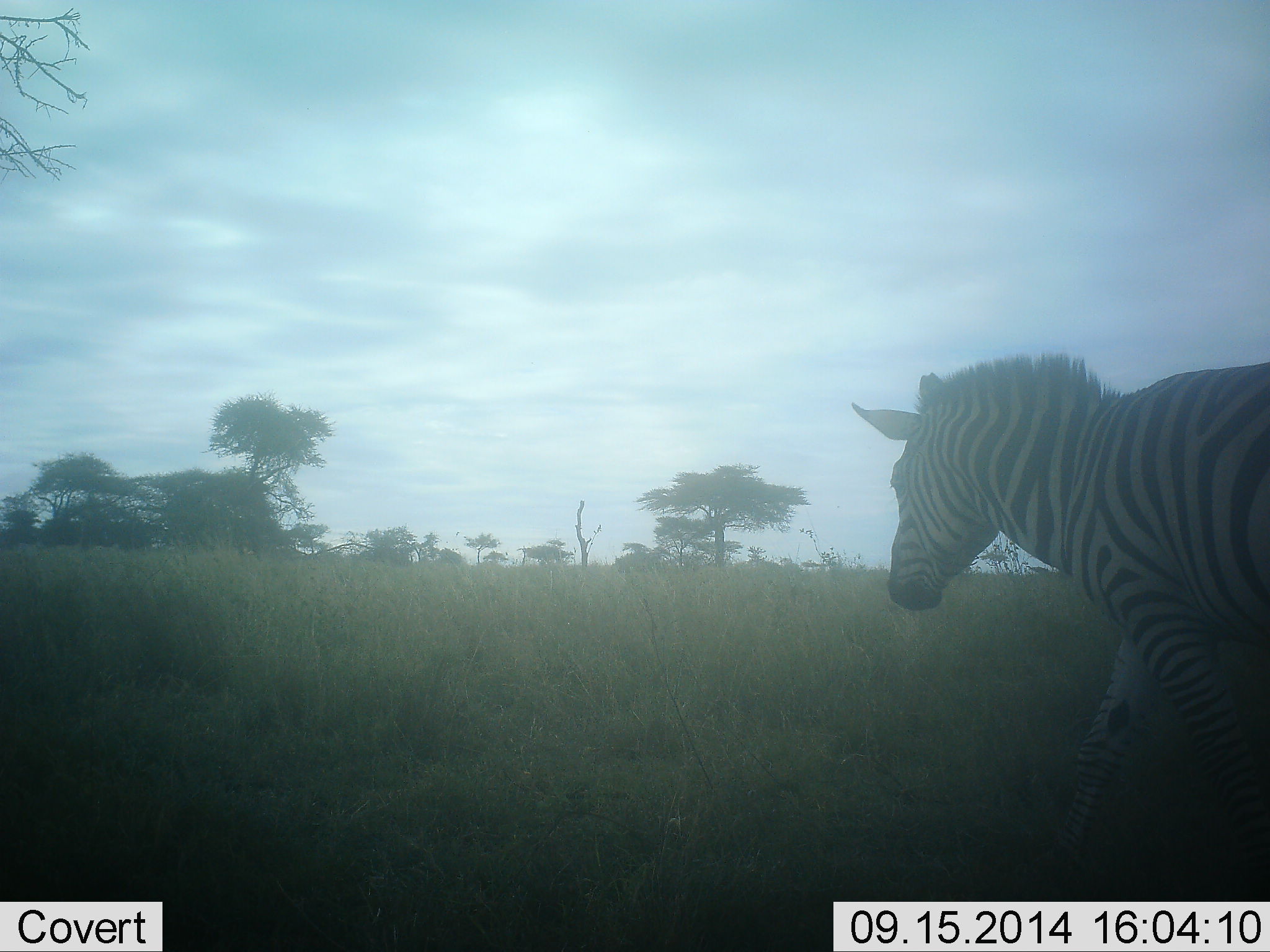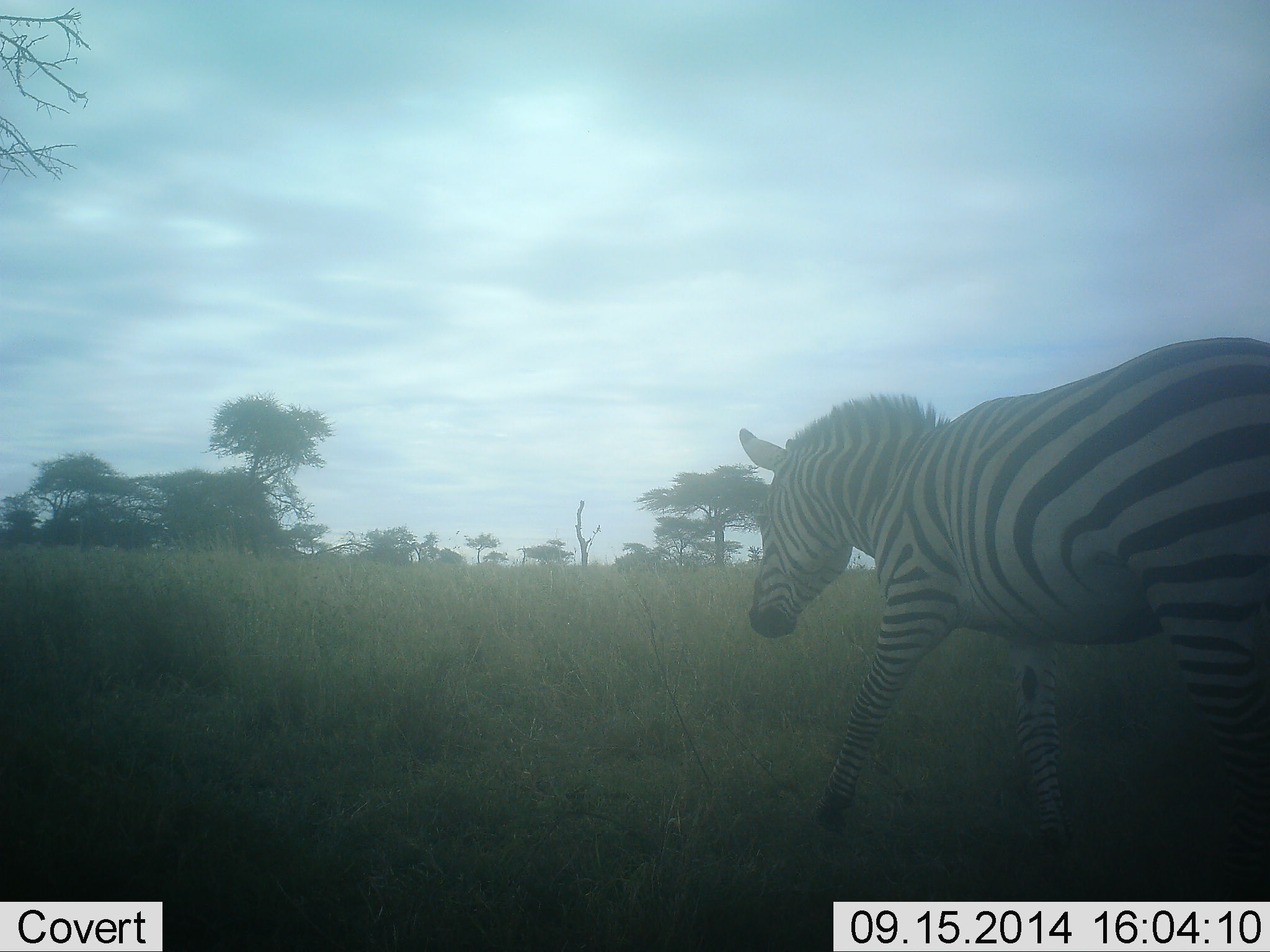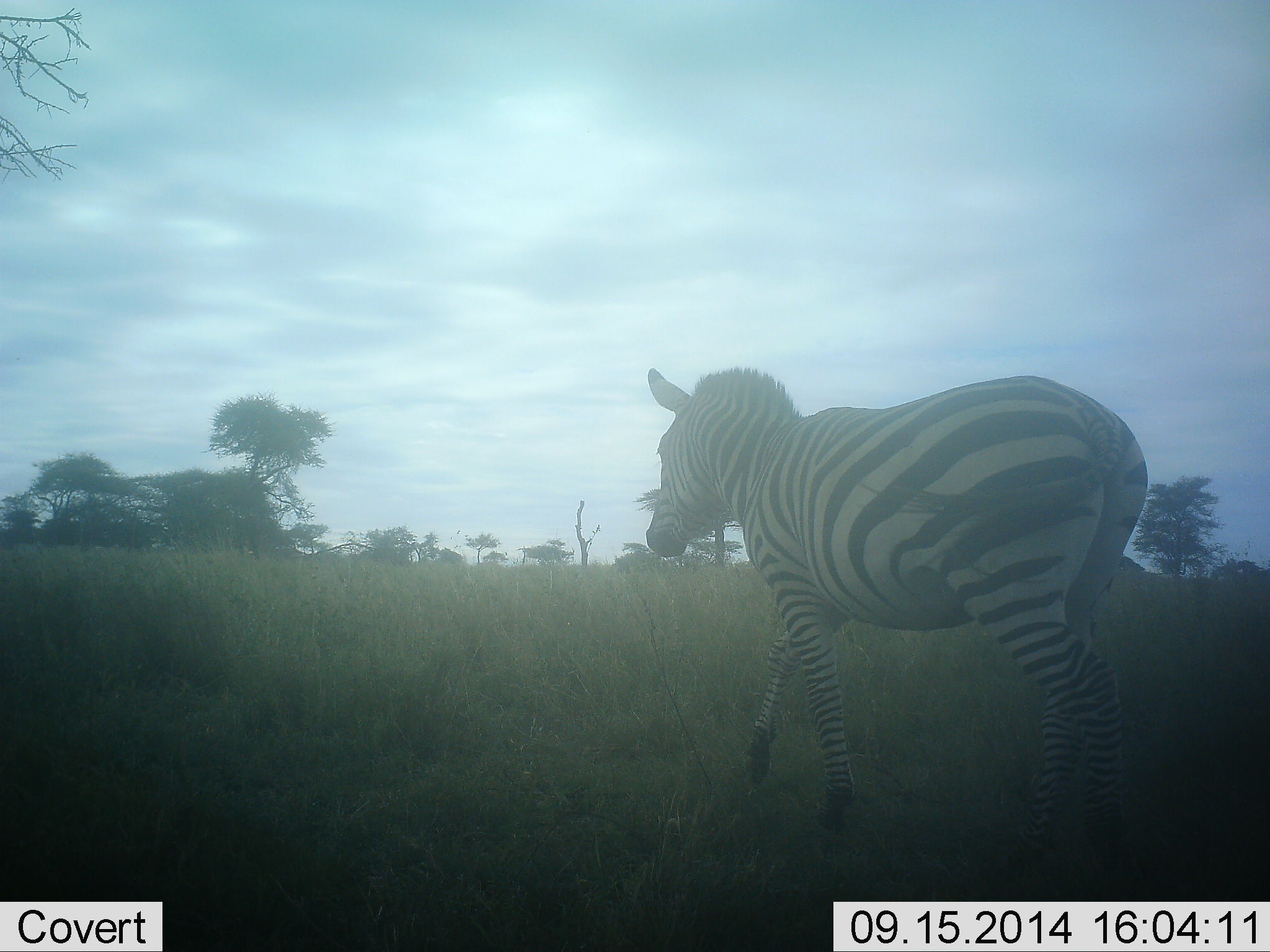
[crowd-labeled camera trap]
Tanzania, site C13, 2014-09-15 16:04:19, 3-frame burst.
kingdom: Animalia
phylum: Chordata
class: Mammalia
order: Perissodactyla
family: Equidae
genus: Equus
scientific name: Equus quagga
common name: plains zebra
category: zebra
Zebra (plains zebra) (Equus quagga), count 1. Behavior (volunteer vote fractions): standing 10%, resting 0%, moving 90%, interacting 0%. Young present (vote fraction): 0%. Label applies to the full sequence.